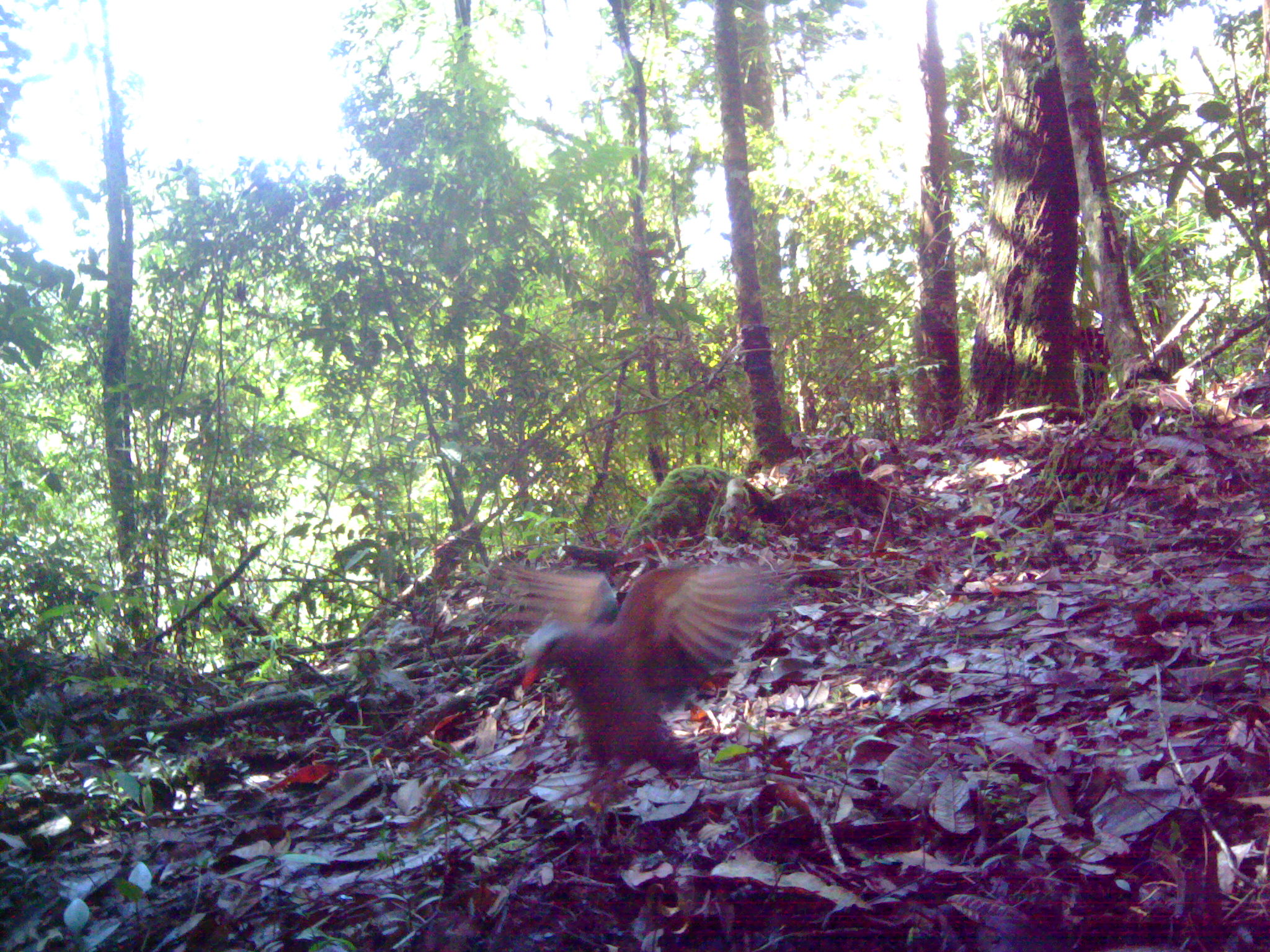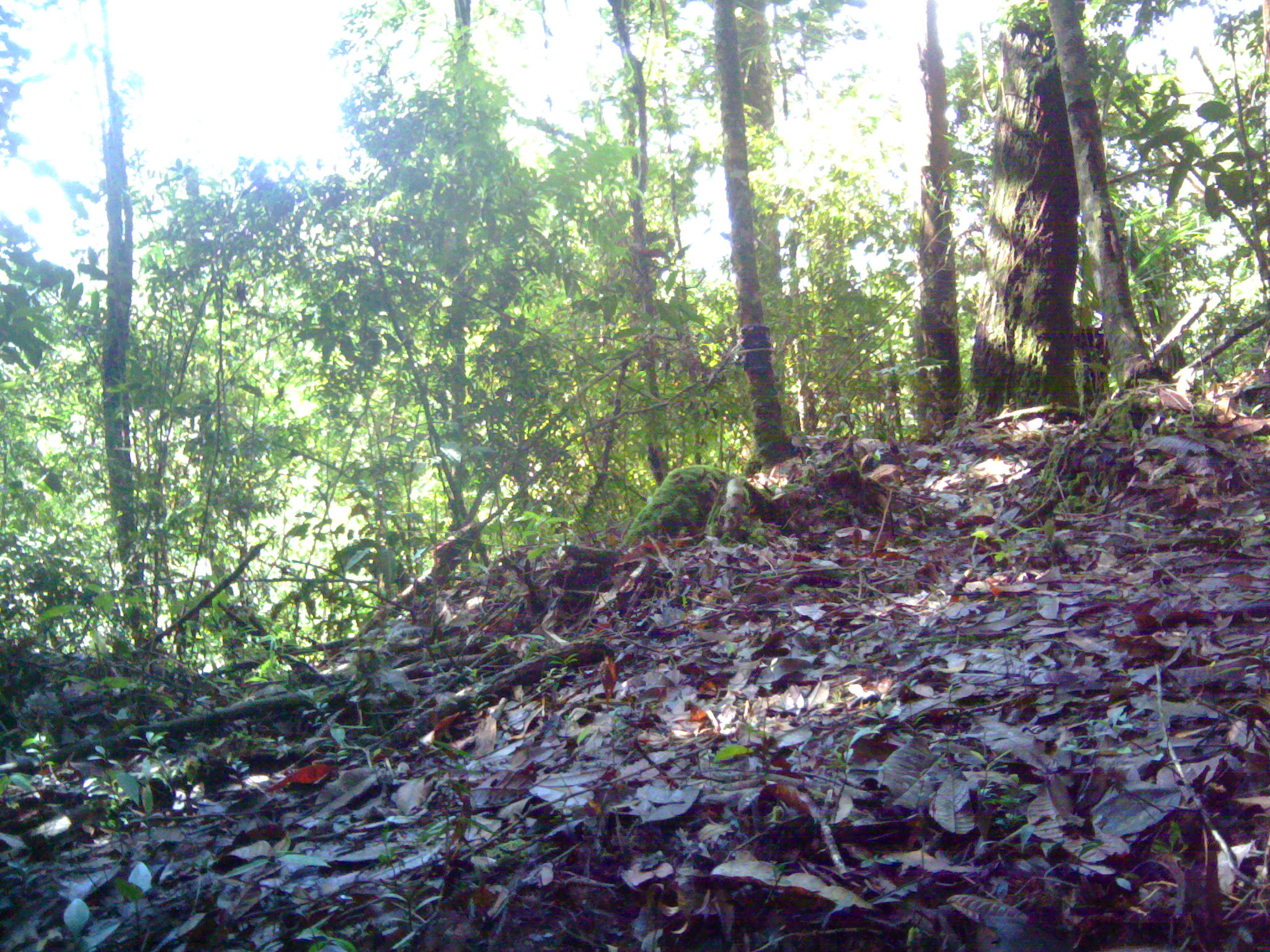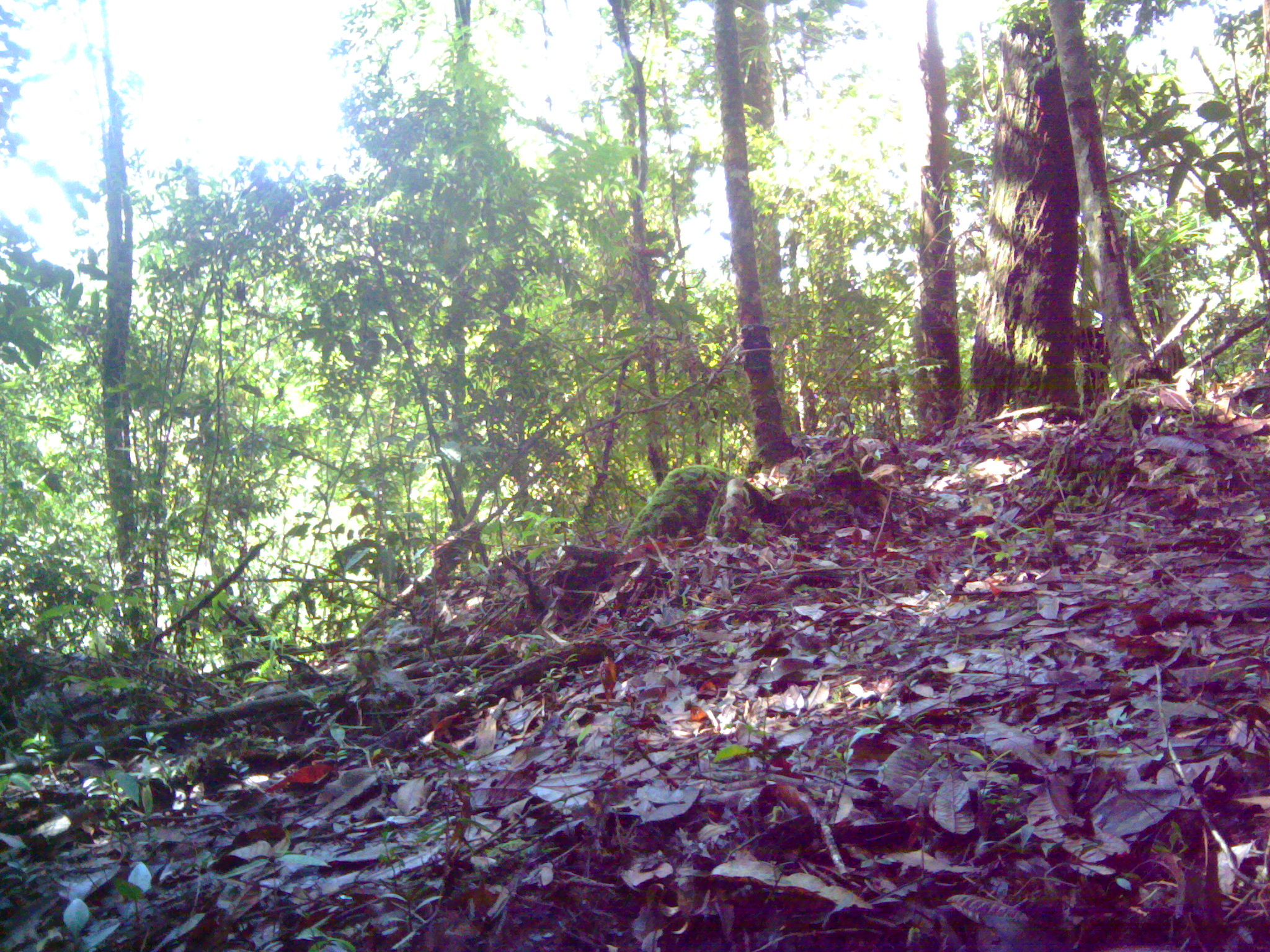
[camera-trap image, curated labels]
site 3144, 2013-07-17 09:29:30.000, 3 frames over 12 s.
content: unidentified animal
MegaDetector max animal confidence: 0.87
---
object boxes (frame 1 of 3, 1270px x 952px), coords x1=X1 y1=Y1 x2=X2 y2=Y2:
unknown: x1=485 y1=557 x2=779 y2=783